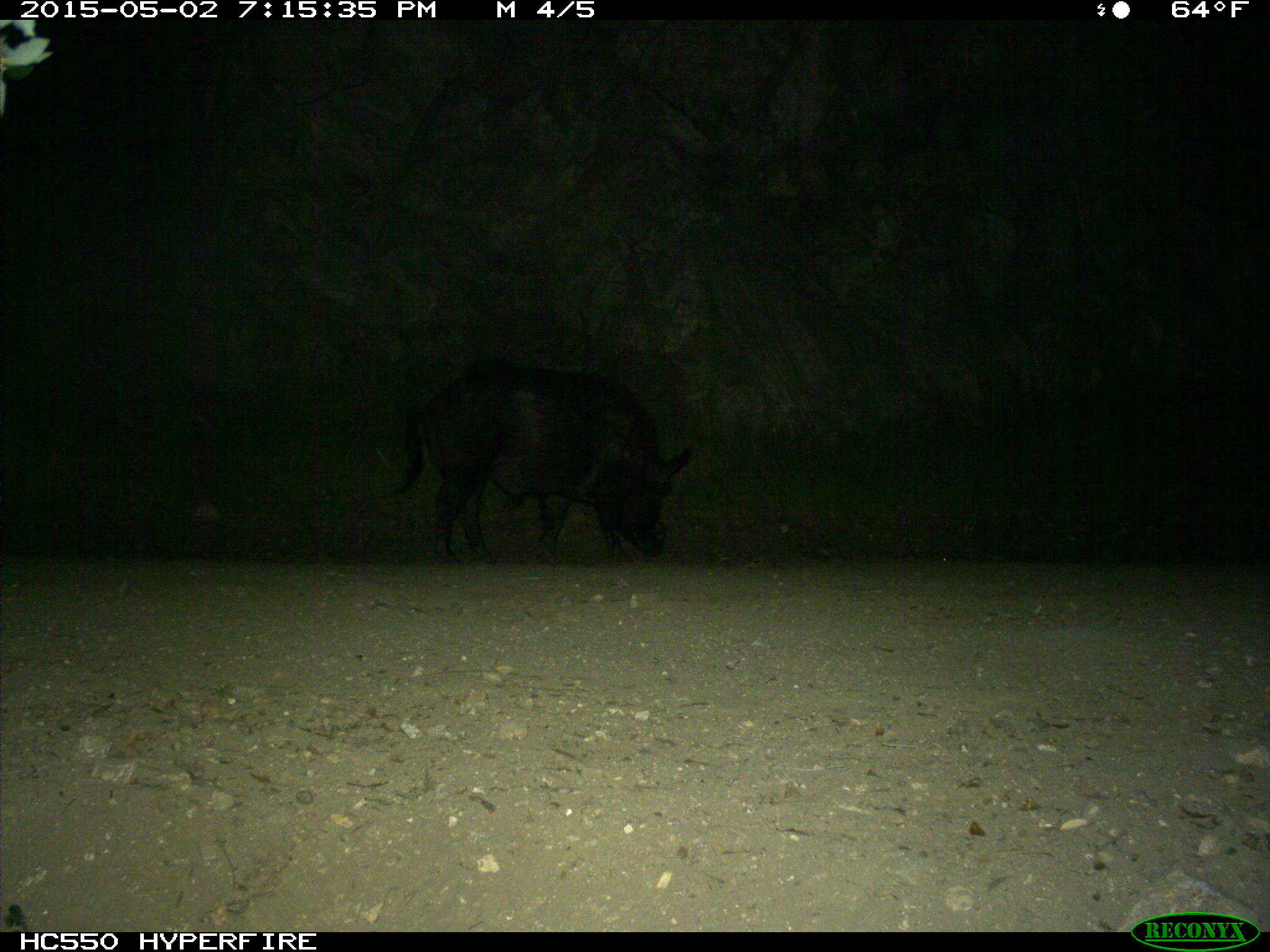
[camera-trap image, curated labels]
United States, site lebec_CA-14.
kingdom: Animalia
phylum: Chordata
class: Mammalia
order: Artiodactyla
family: Suidae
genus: Sus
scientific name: Sus scrofa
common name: wild boar